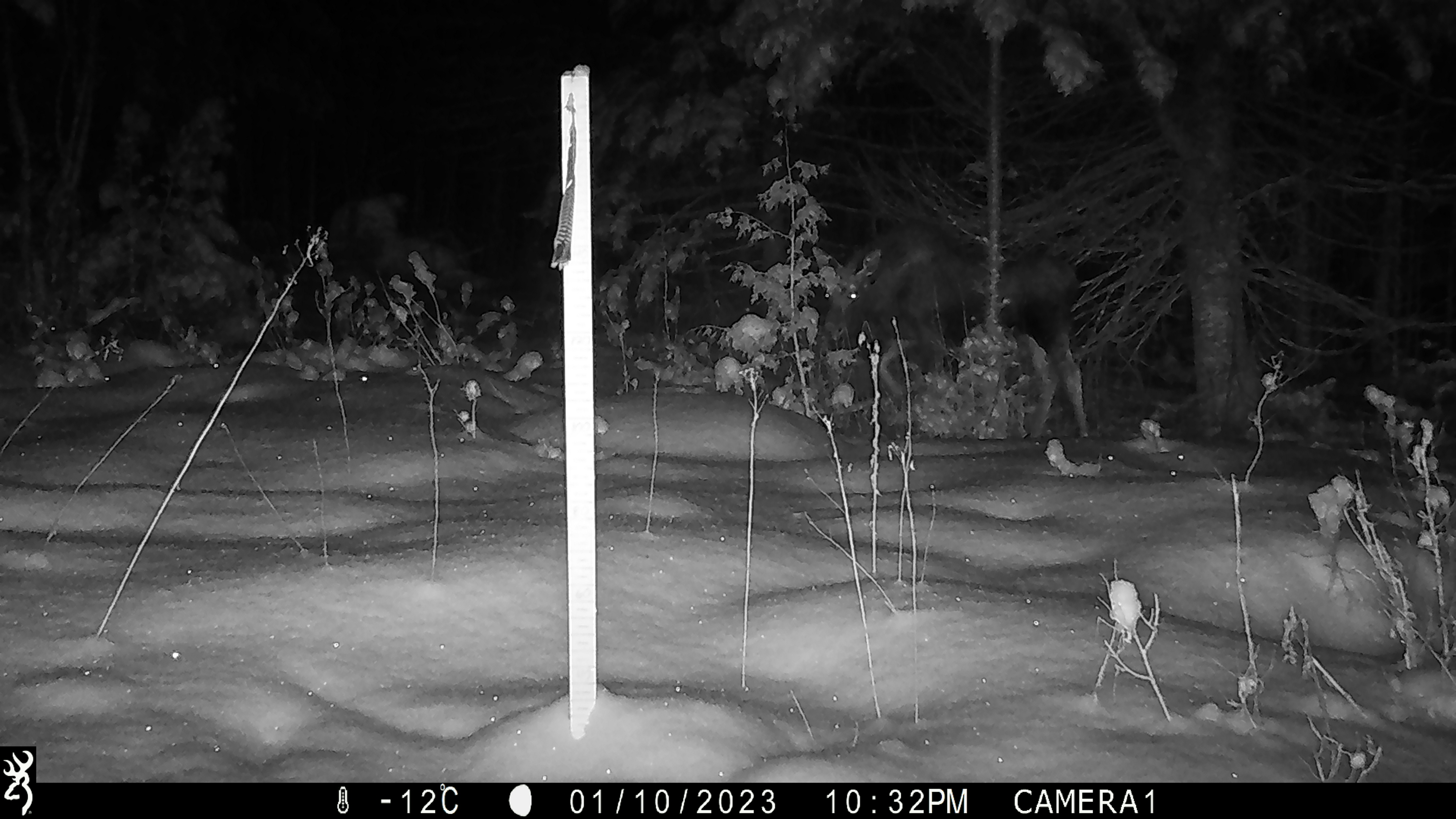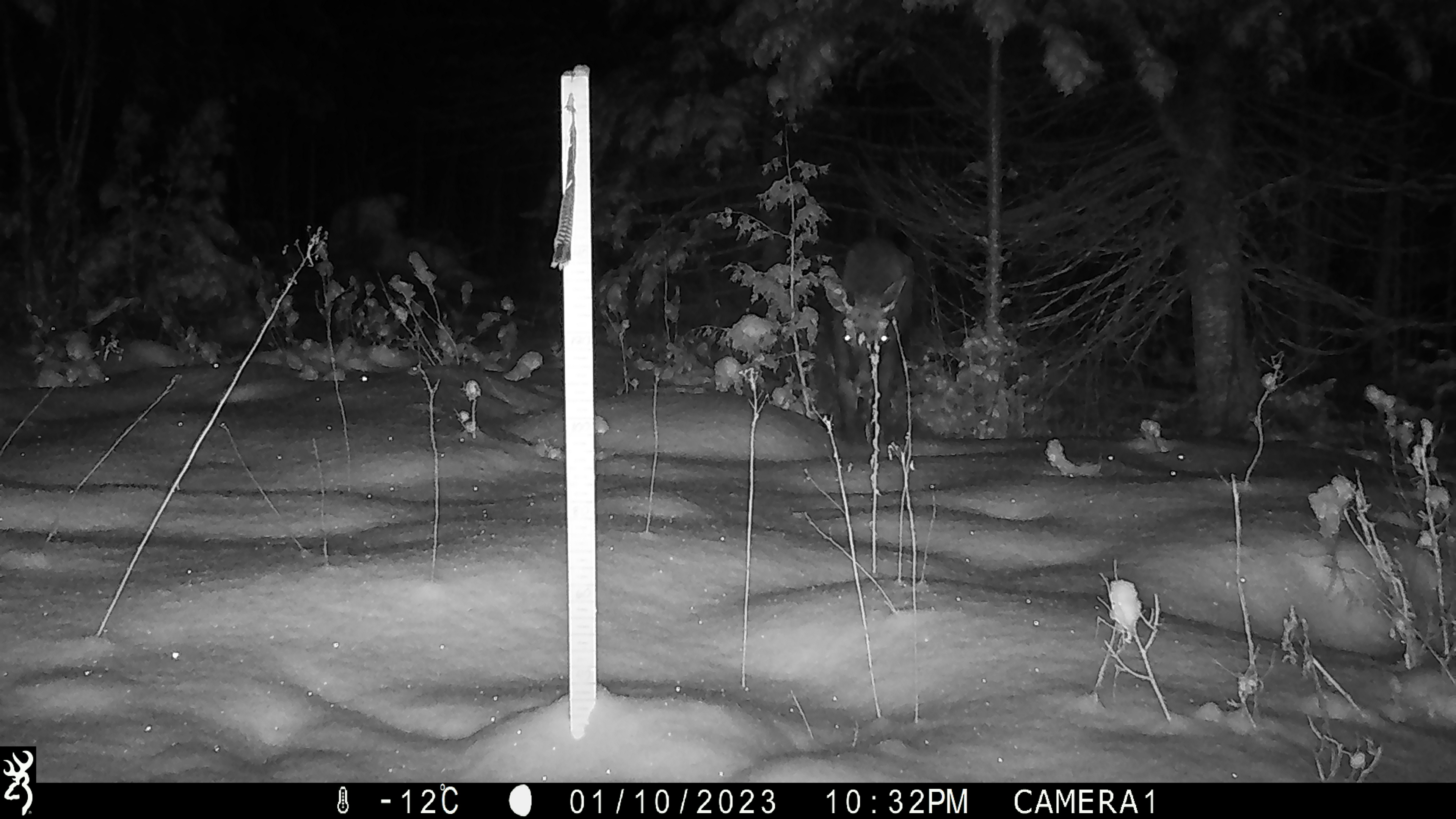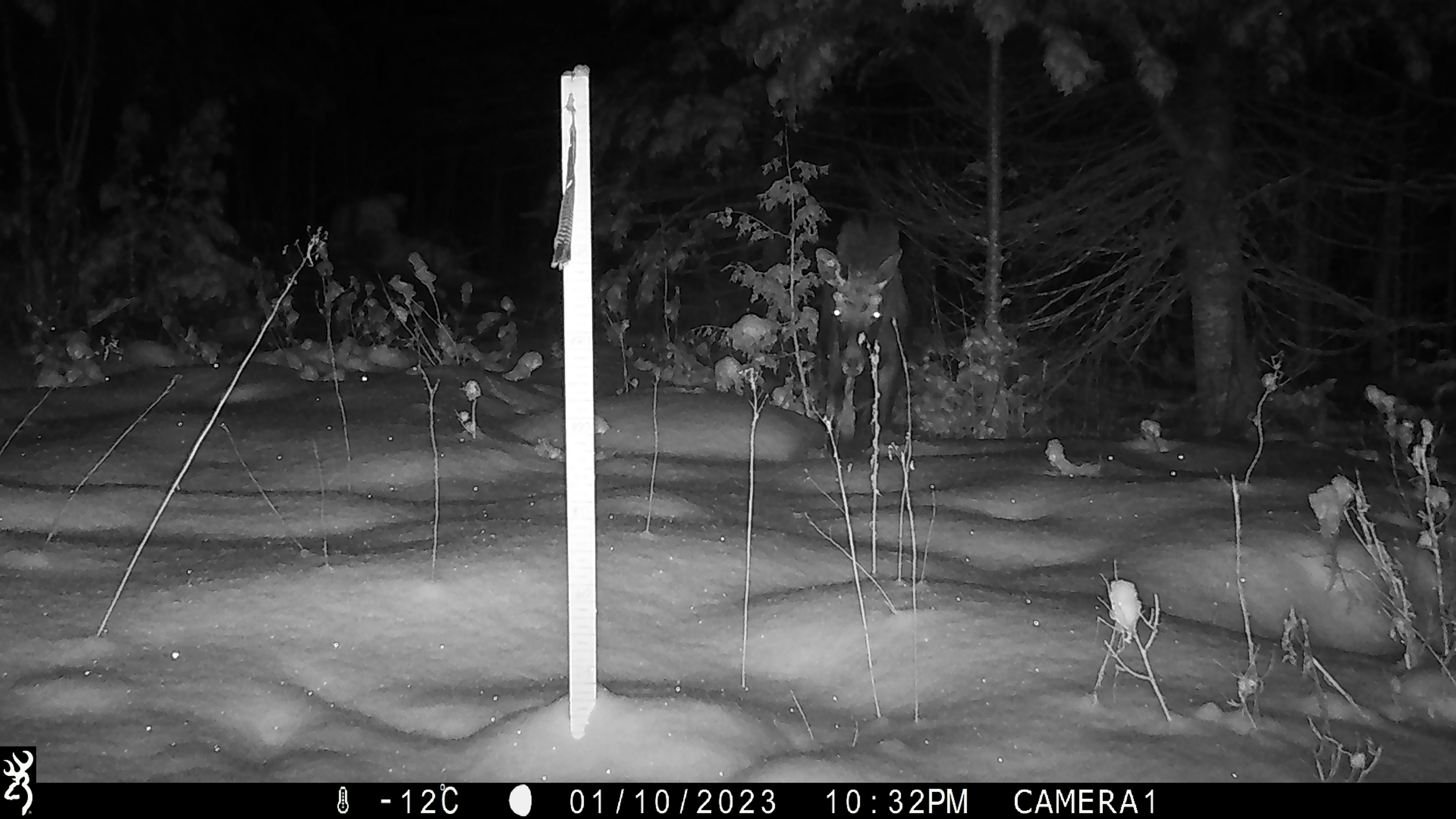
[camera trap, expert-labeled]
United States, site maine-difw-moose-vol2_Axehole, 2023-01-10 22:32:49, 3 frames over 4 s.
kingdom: Animalia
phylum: Chordata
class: Mammalia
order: Artiodactyla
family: Cervidae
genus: Odocoileus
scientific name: Odocoileus virginianus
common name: white-tailed deer